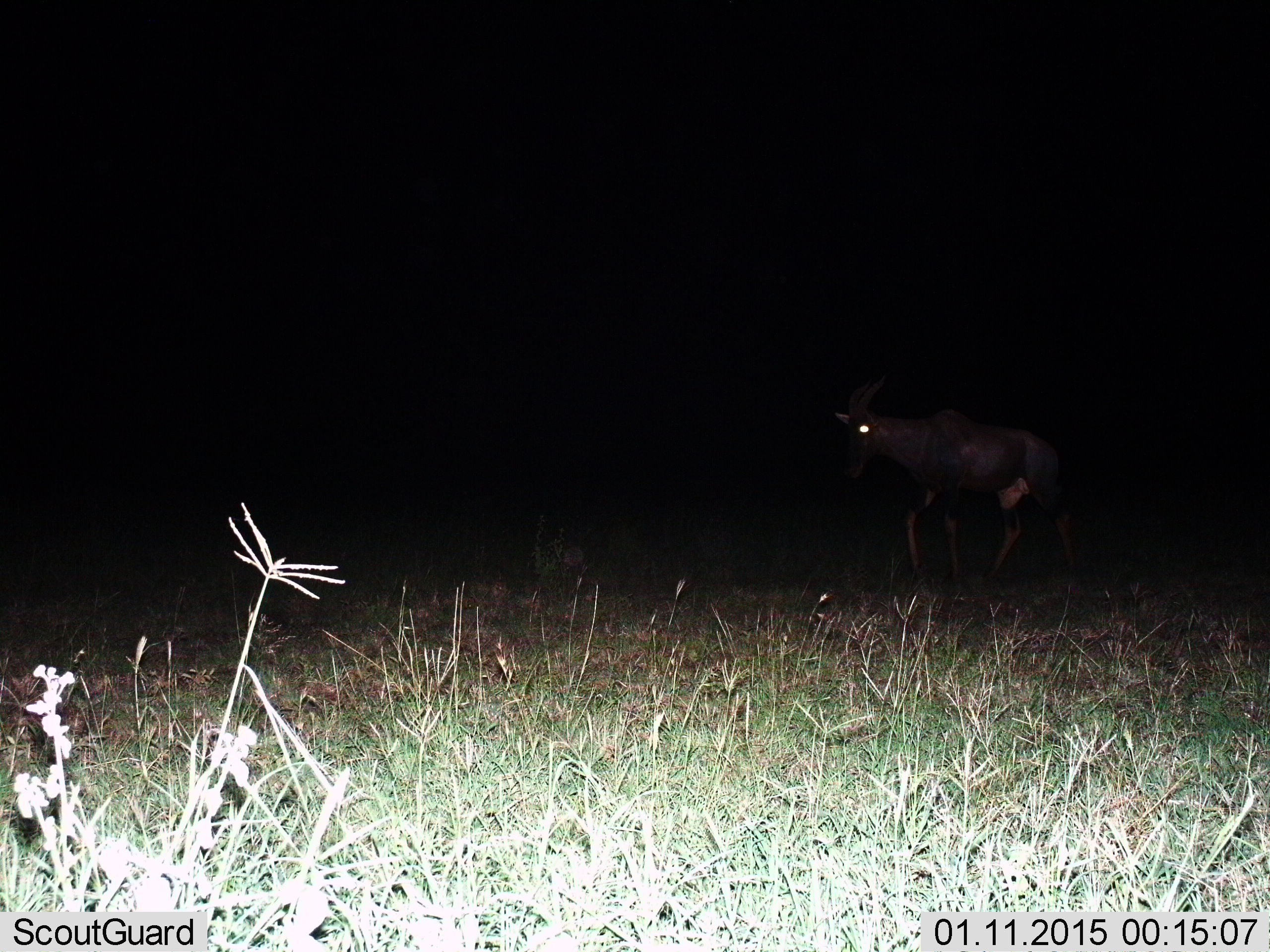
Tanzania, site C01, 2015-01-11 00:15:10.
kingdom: Animalia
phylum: Chordata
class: Mammalia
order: Artiodactyla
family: Bovidae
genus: Damaliscus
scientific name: Damaliscus lunatus jimela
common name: topi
Topi (Damaliscus lunatus jimela), count 1. Behavior (volunteer vote fractions): standing 20%, resting 0%, moving 80%, interacting 0%. Young present (vote fraction): 0%. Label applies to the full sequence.